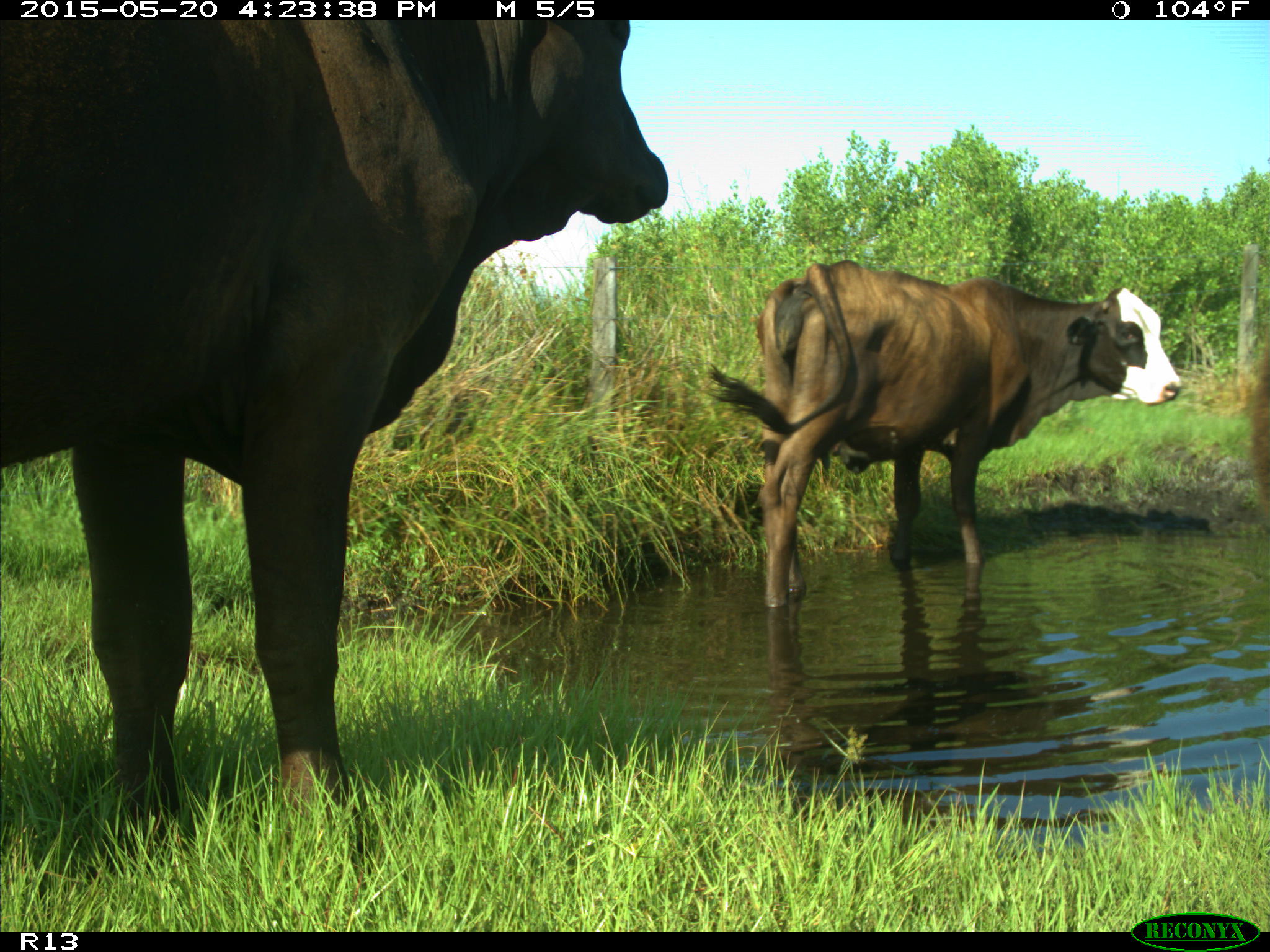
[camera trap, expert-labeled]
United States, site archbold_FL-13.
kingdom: Animalia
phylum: Chordata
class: Mammalia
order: Artiodactyla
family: Bovidae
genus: Bos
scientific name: Bos taurus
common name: domestic cow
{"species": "Bos taurus (domestic cow)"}